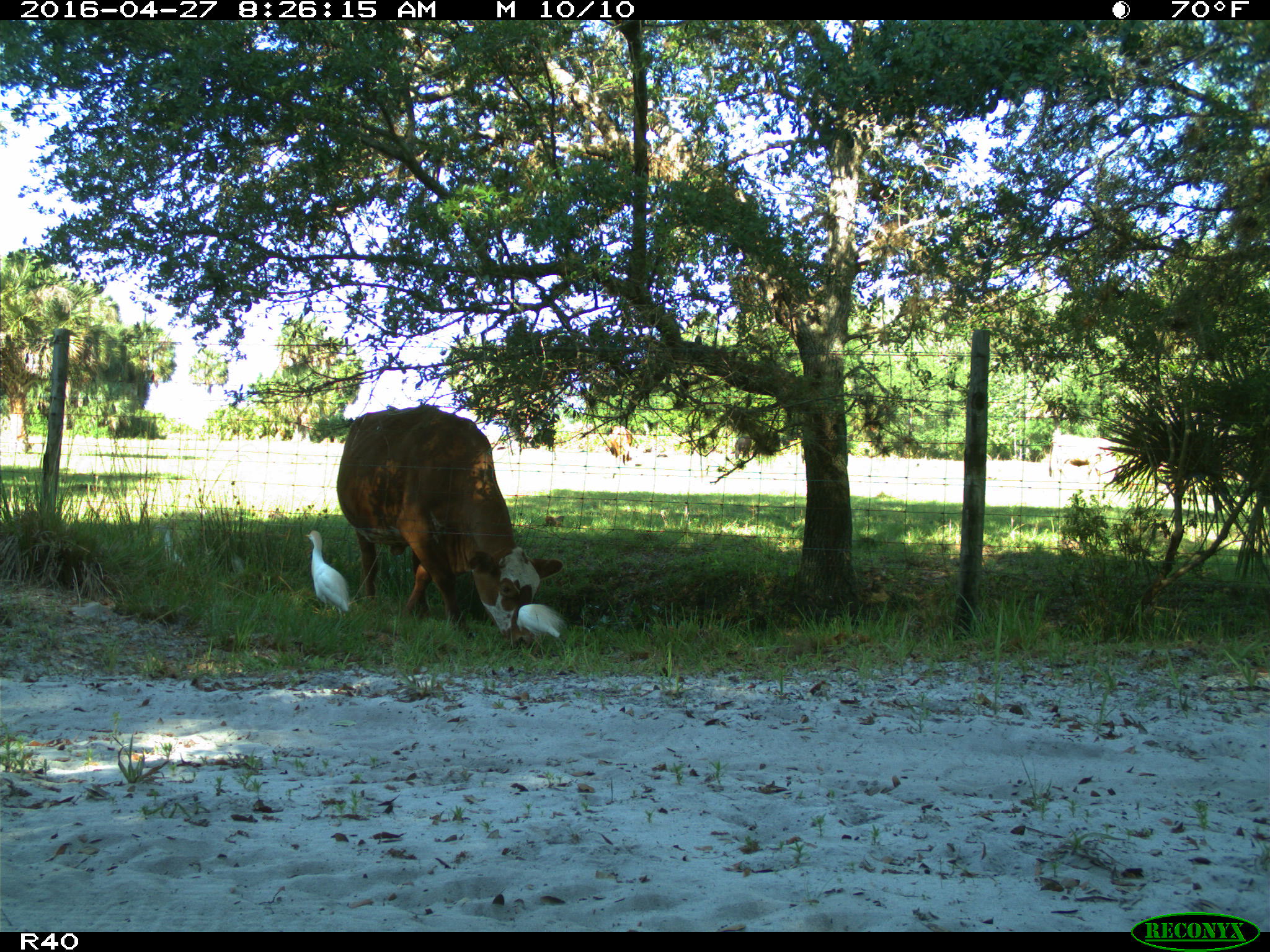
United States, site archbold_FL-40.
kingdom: Animalia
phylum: Chordata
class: Mammalia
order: Artiodactyla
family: Bovidae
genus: Bos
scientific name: Bos taurus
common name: domestic cow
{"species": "Bos taurus (domestic cow)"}